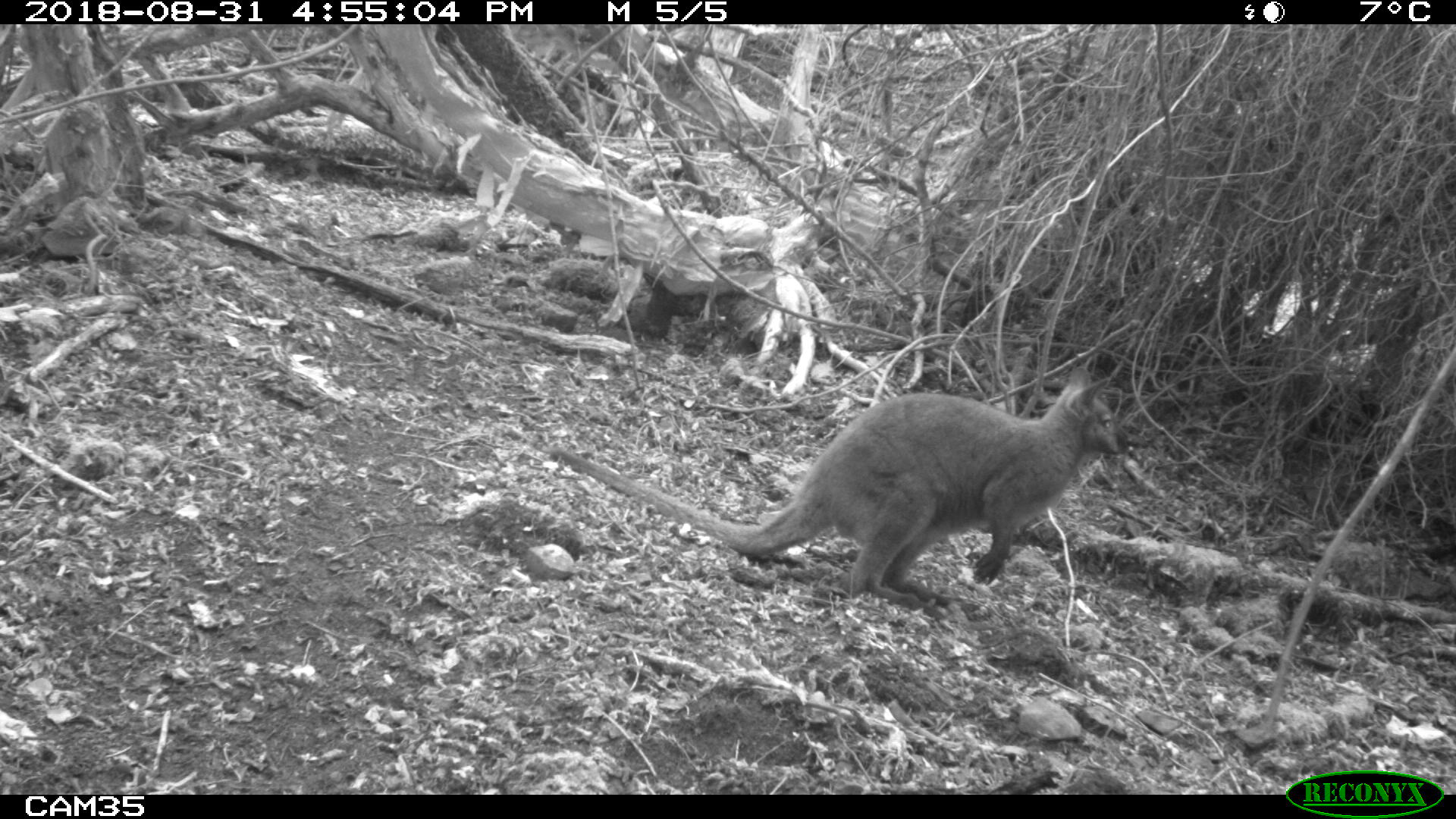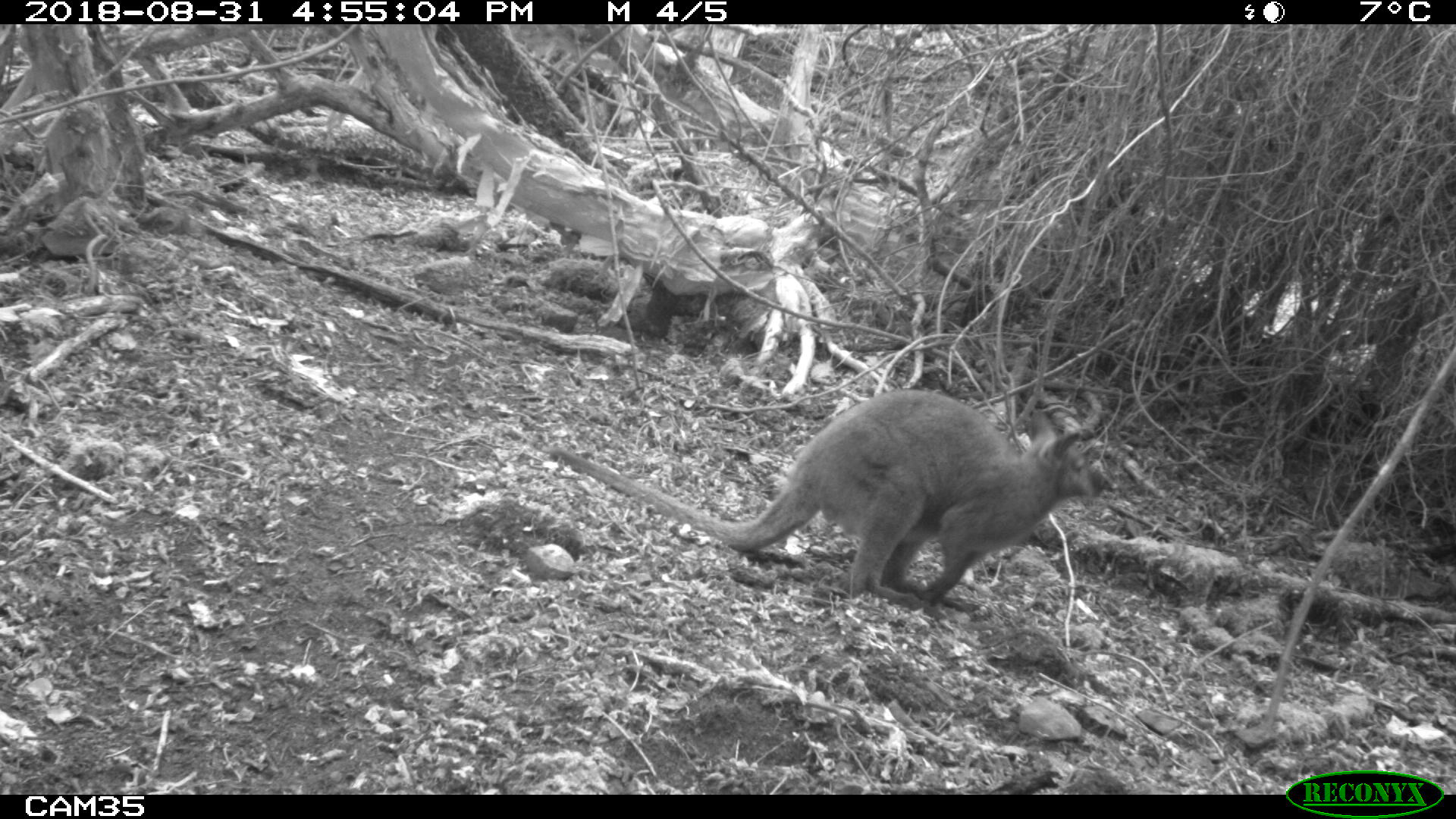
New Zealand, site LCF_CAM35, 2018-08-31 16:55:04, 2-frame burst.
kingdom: Animalia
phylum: Chordata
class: Mammalia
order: Diprotodontia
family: Macropodidae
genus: Notamacropus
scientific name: Notamacropus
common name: wallaby